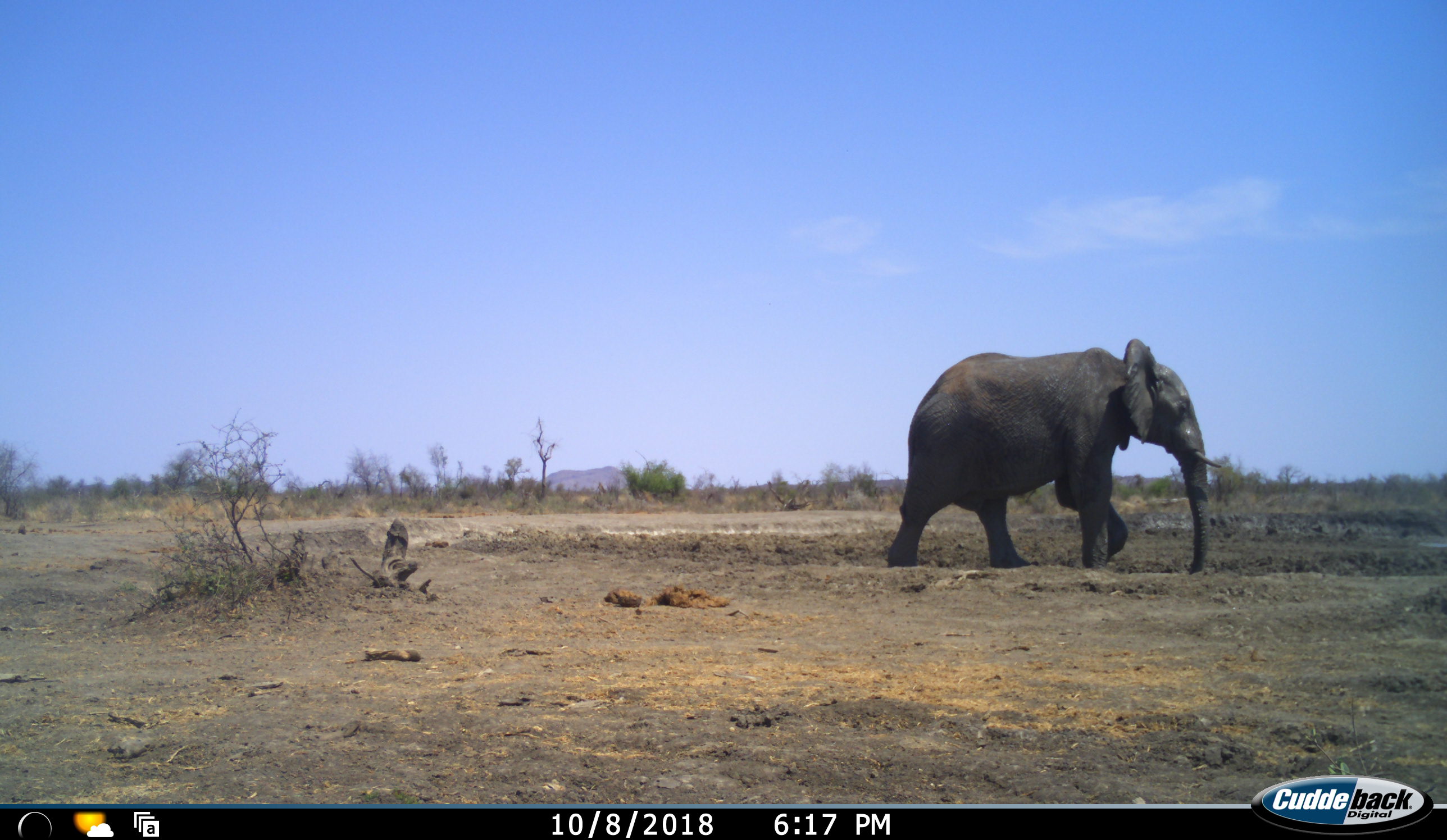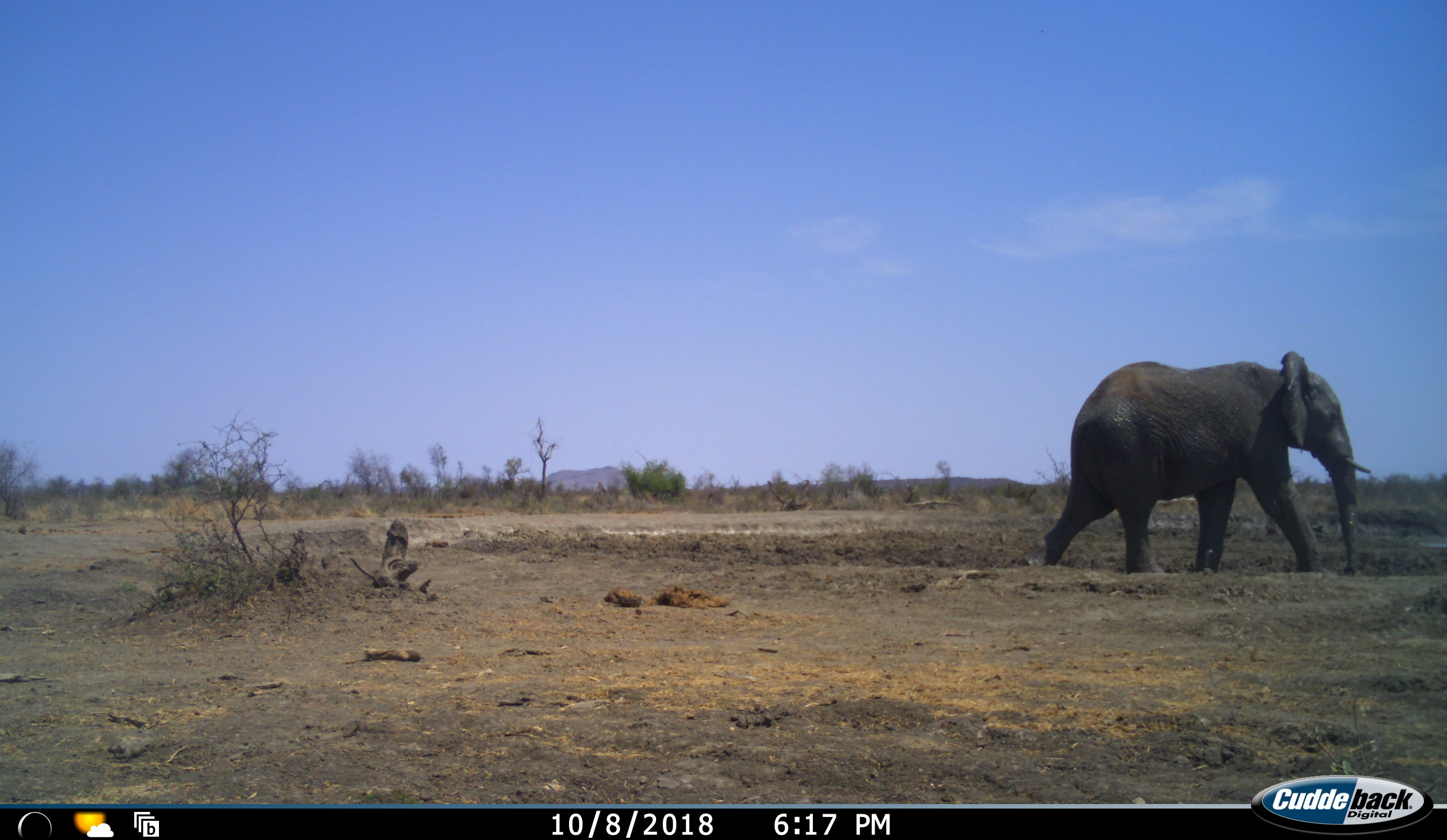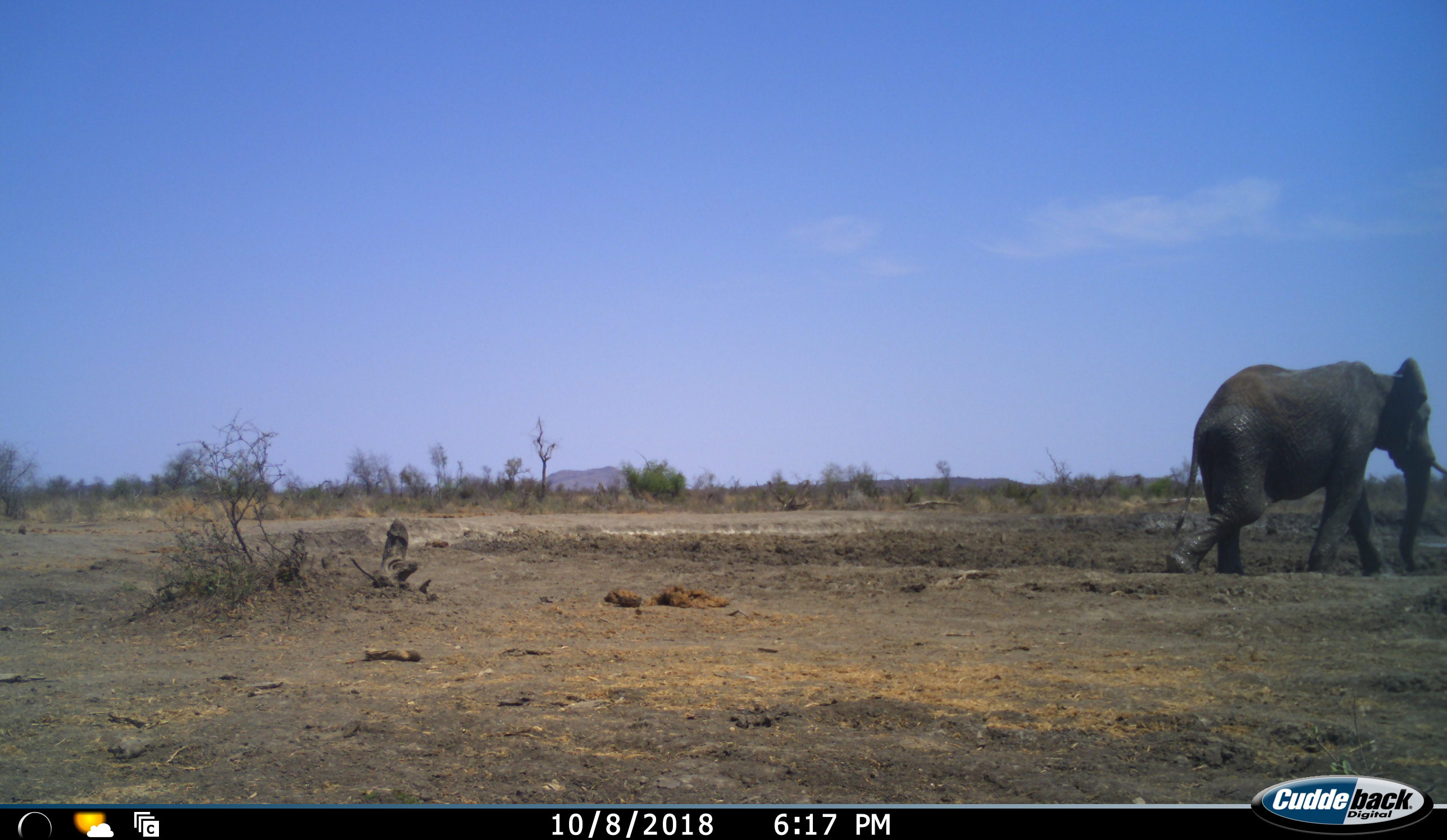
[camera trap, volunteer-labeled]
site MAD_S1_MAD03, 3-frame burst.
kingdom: Animalia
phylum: Chordata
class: Mammalia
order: Proboscidea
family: Elephantidae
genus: Loxodonta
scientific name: Loxodonta africana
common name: african bush elephant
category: elephant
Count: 1.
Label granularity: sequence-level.